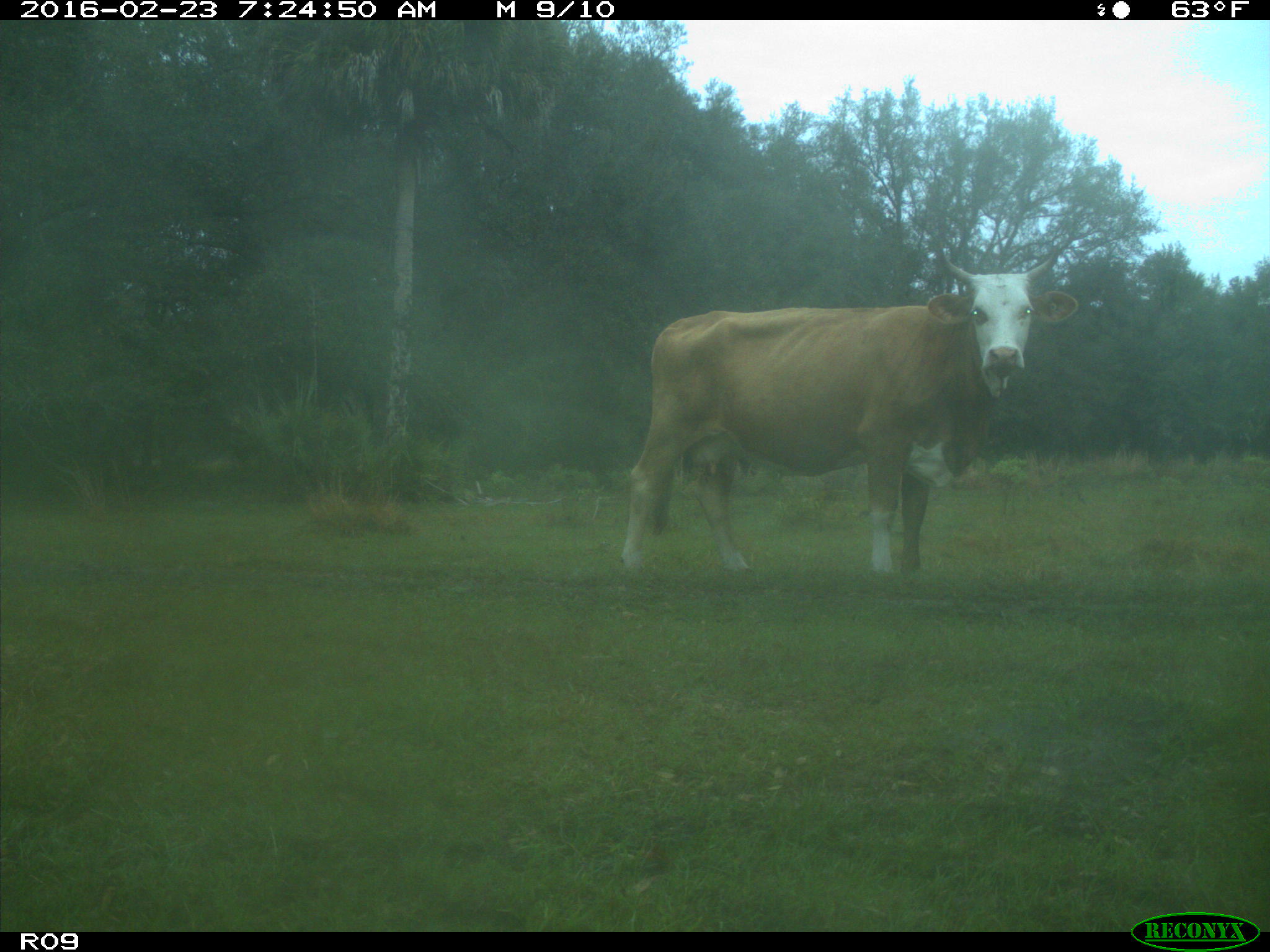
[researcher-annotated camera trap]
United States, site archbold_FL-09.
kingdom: Animalia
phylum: Chordata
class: Mammalia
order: Artiodactyla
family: Bovidae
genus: Bos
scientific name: Bos taurus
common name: domestic cow